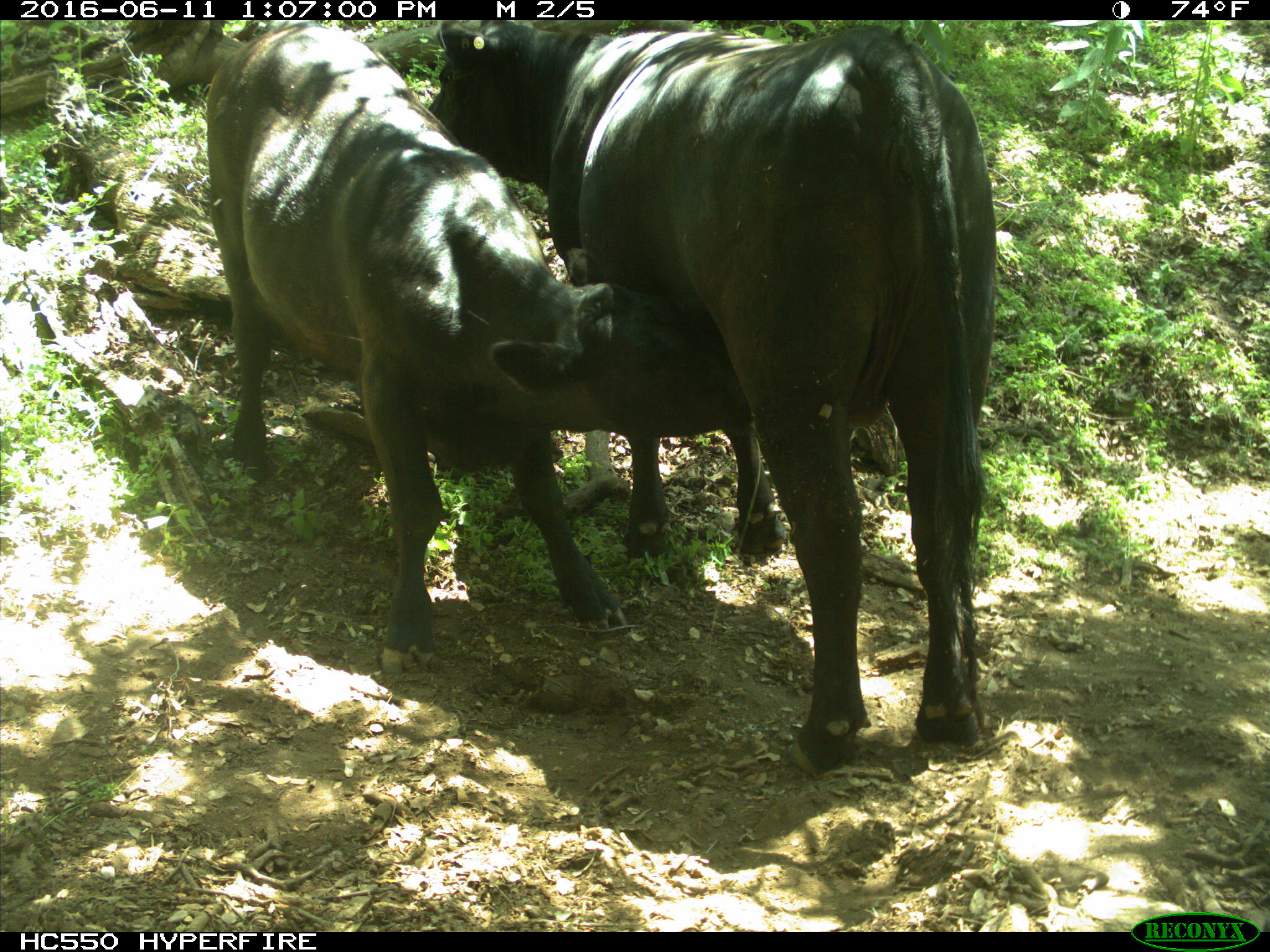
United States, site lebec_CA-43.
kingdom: Animalia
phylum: Chordata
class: Mammalia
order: Artiodactyla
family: Bovidae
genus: Bos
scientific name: Bos taurus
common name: domestic cow